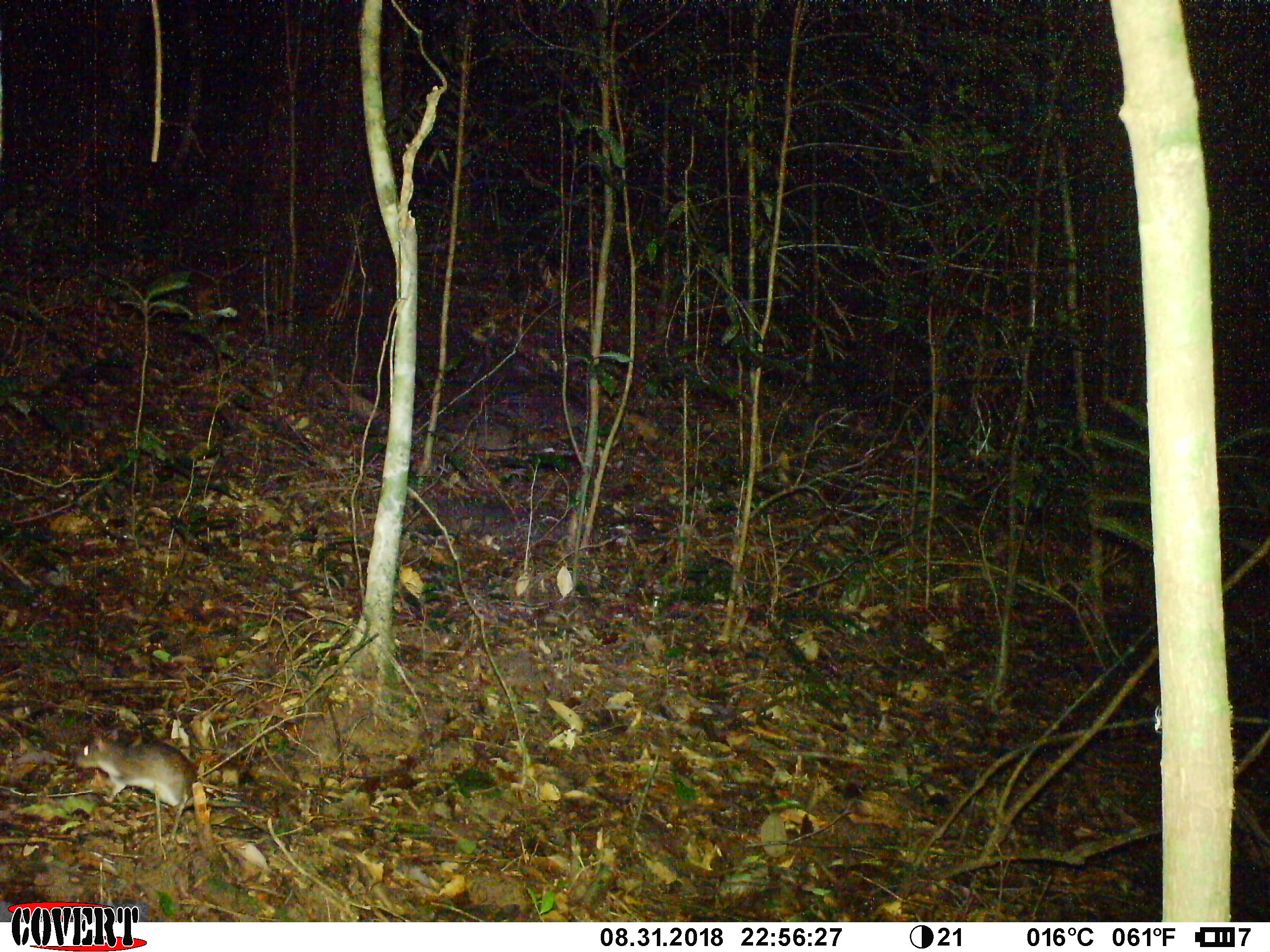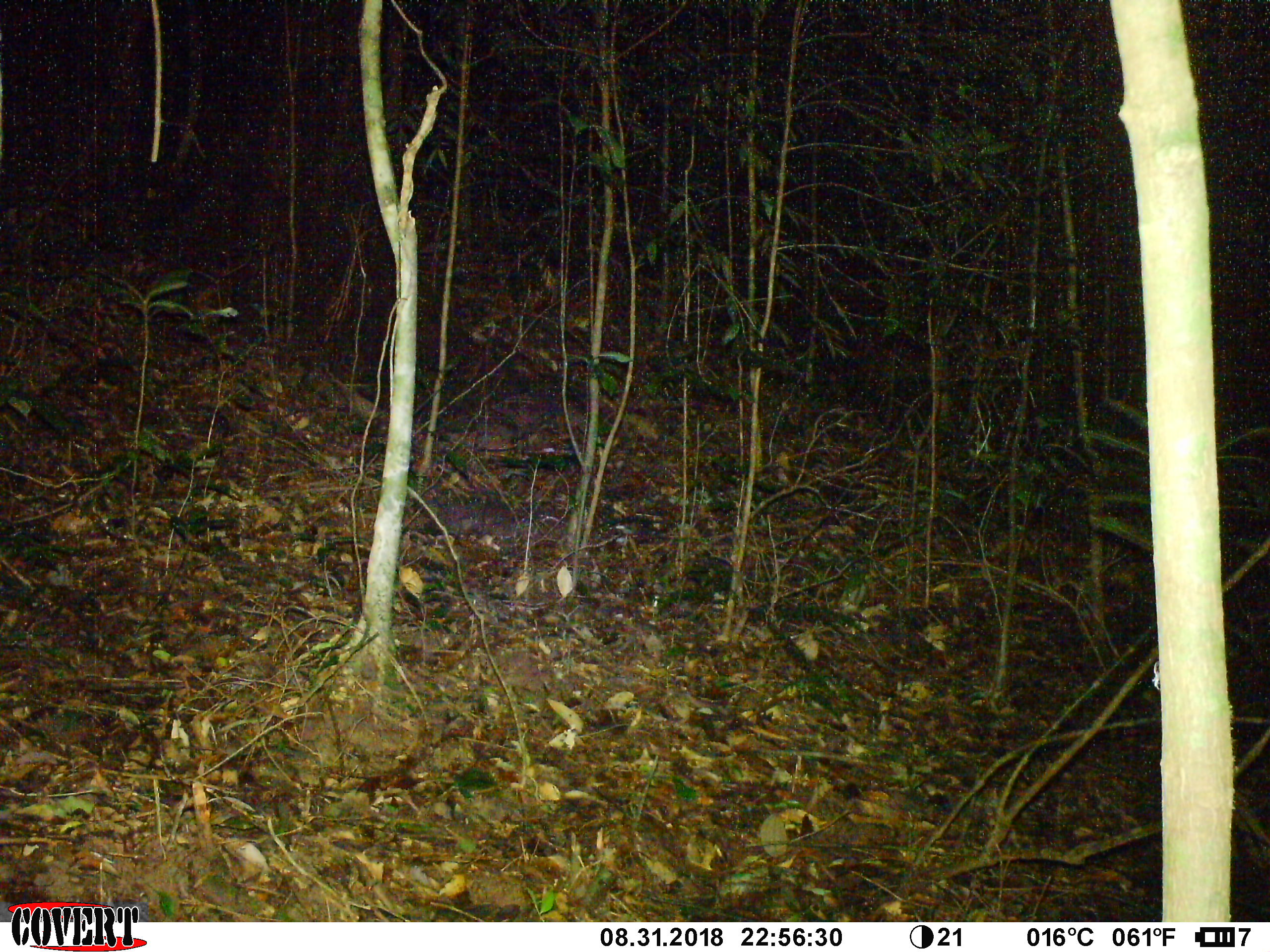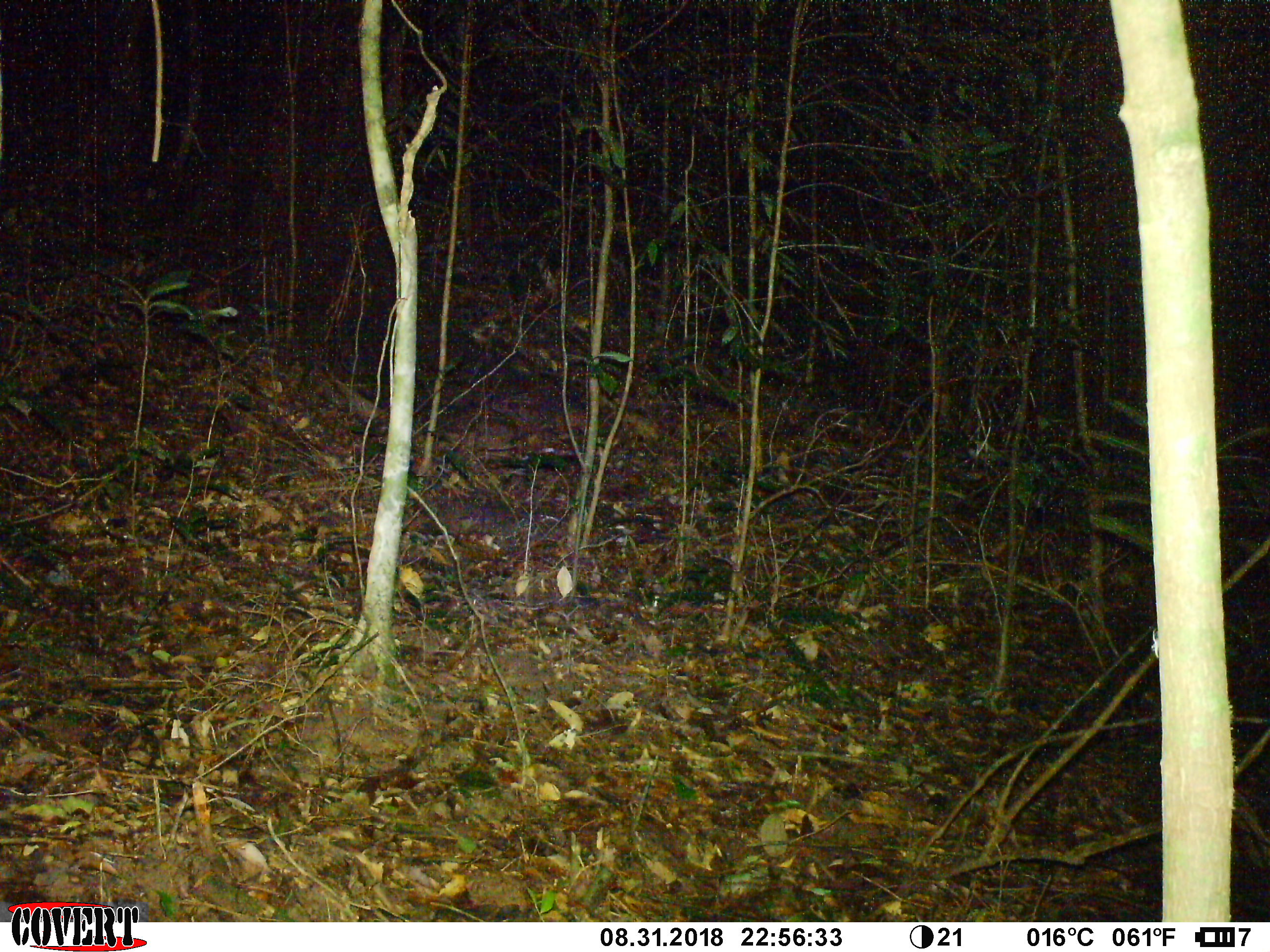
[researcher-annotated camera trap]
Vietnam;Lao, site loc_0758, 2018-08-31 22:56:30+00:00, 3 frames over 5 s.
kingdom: Animalia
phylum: Chordata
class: Mammalia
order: Rodentia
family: Muridae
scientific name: Muridae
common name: old-world mice and rats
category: unidentified murid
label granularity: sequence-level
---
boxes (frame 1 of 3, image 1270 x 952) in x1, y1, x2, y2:
unidentified murid: 73, 728, 276, 822